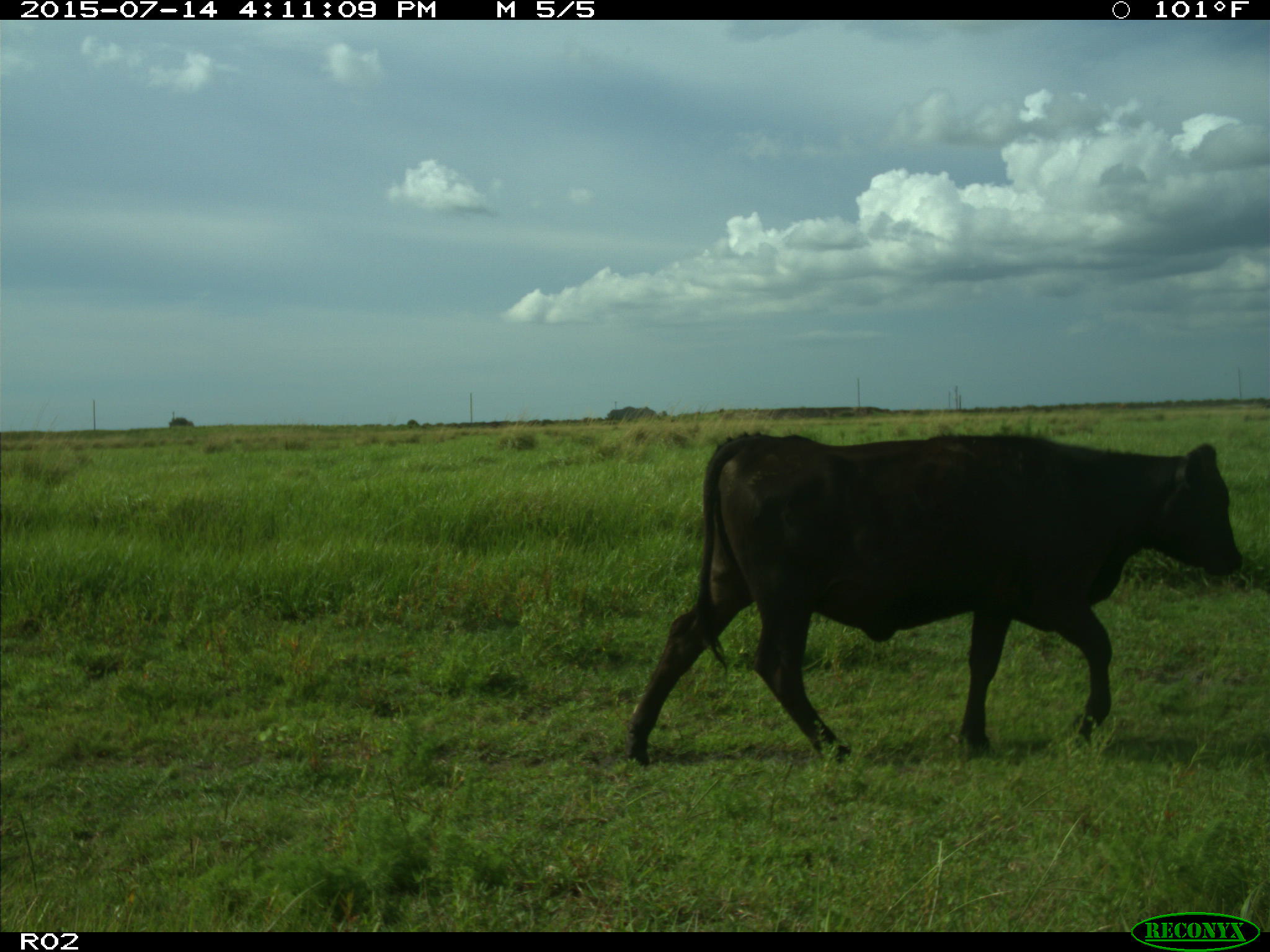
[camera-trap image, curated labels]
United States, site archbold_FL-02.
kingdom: Animalia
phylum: Chordata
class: Mammalia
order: Artiodactyla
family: Bovidae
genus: Bos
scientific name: Bos taurus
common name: domestic cow